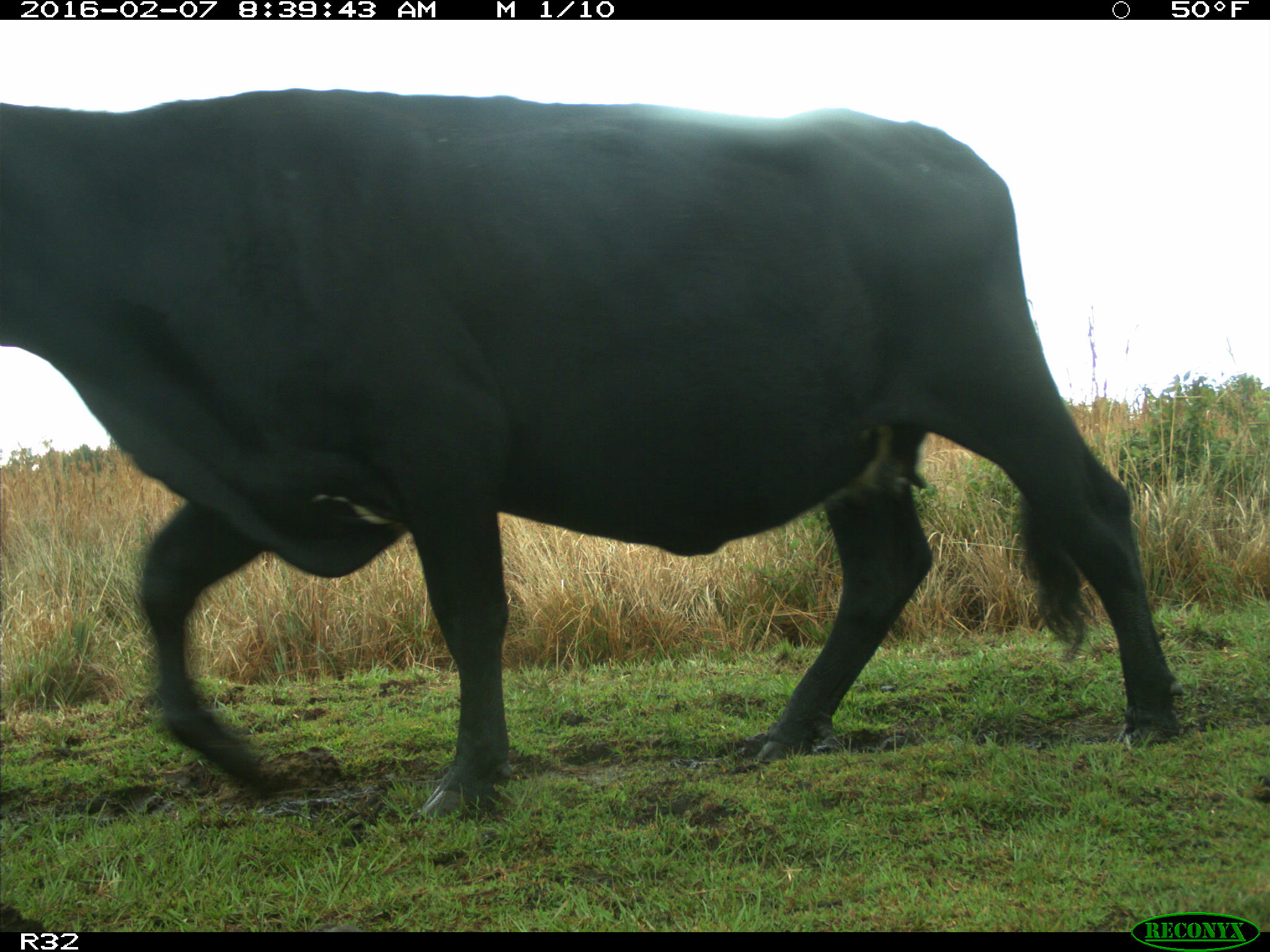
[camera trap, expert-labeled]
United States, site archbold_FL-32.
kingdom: Animalia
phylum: Chordata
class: Mammalia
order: Artiodactyla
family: Bovidae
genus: Bos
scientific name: Bos taurus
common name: domestic cow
Bos taurus (domestic cow).